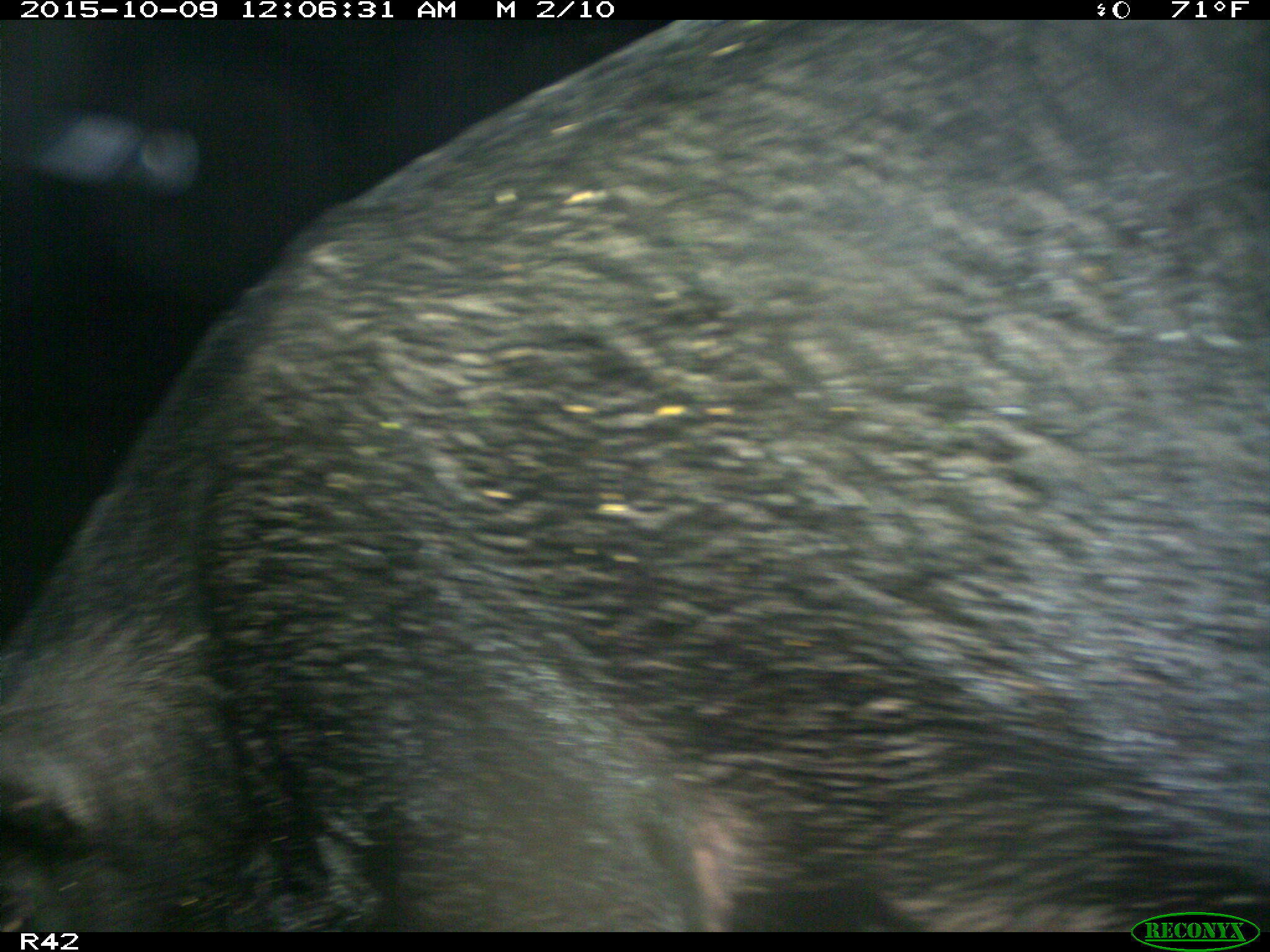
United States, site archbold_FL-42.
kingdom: Animalia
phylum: Chordata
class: Mammalia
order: Artiodactyla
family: Suidae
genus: Sus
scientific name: Sus scrofa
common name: wild boar